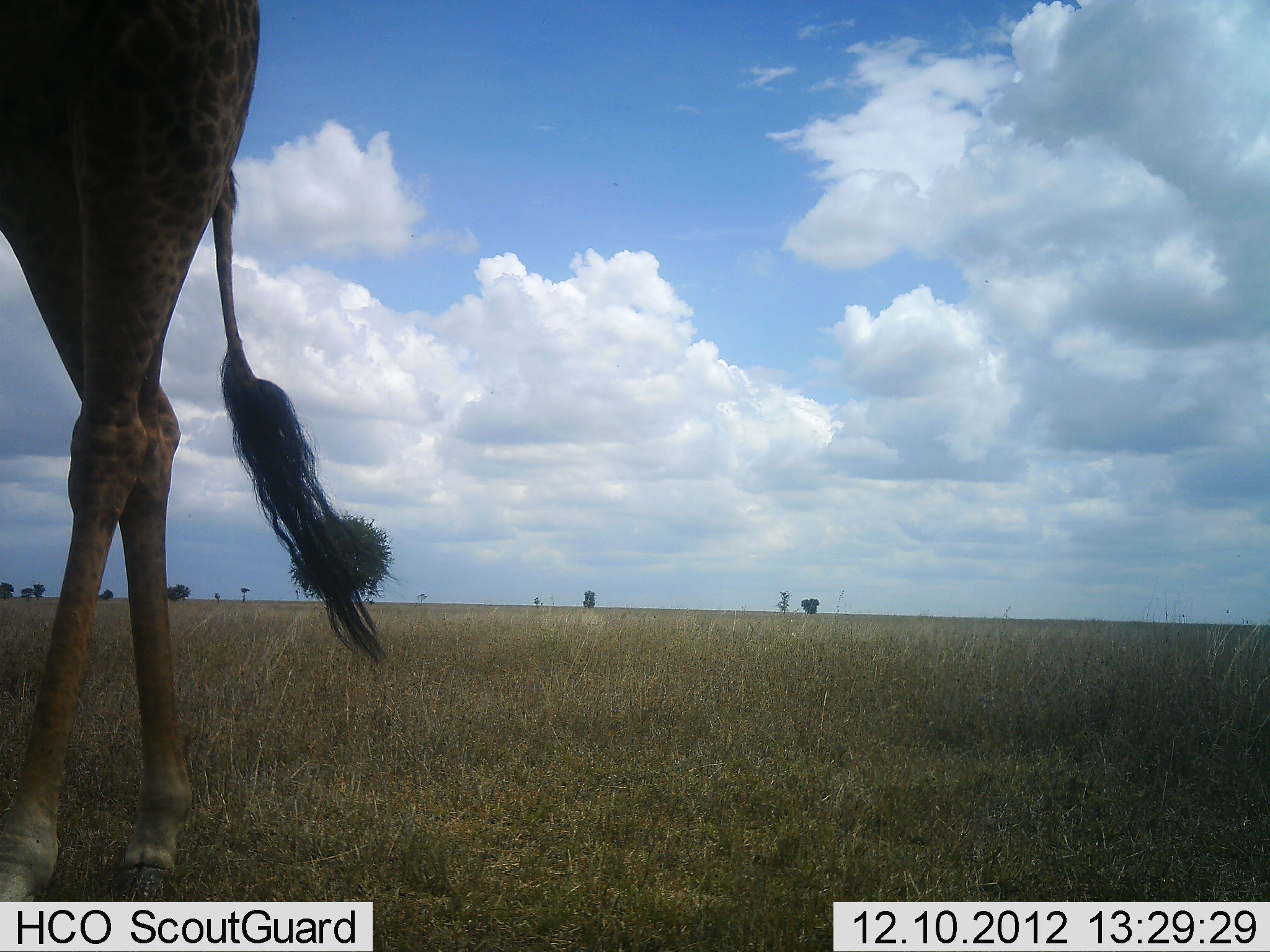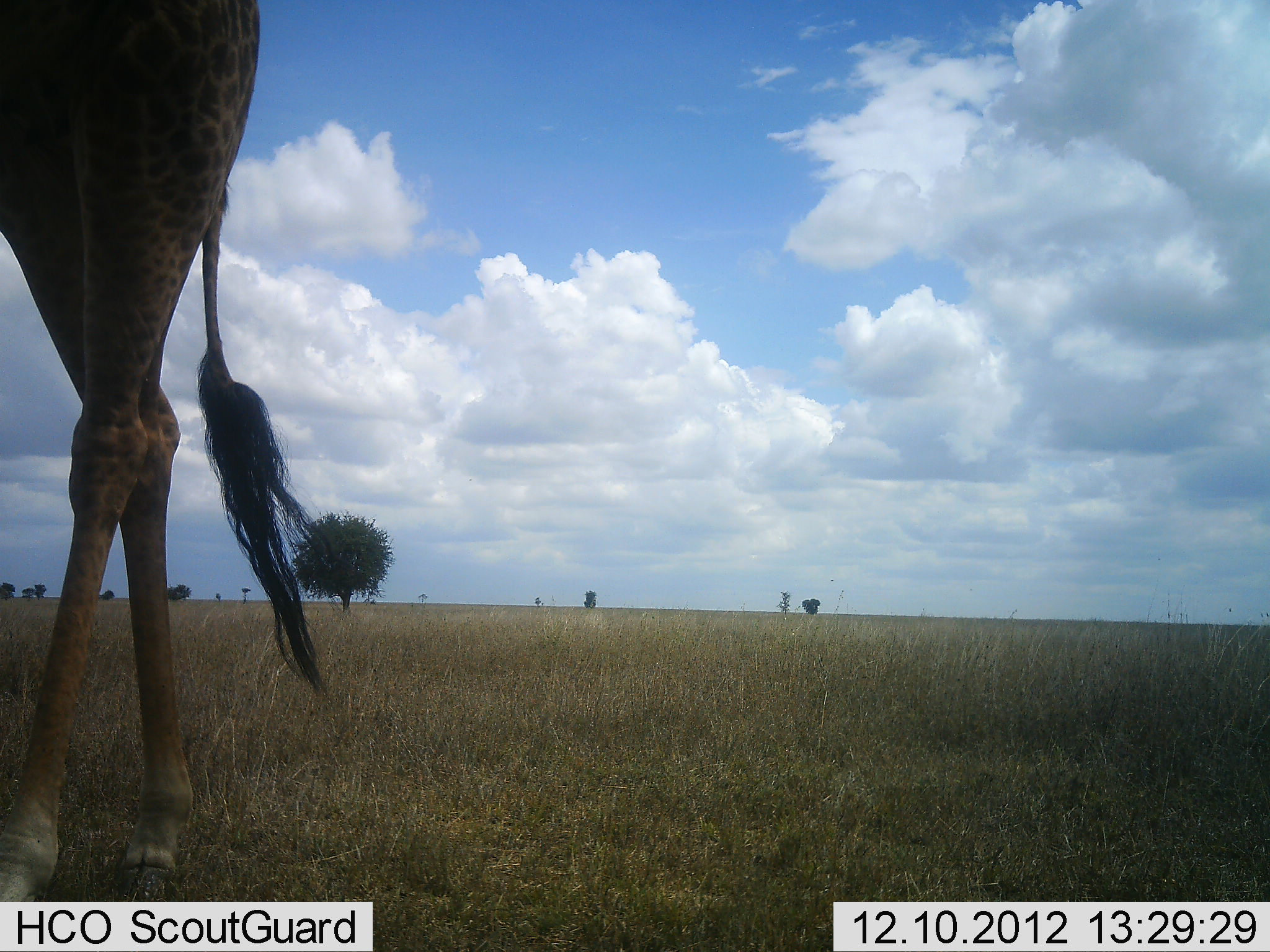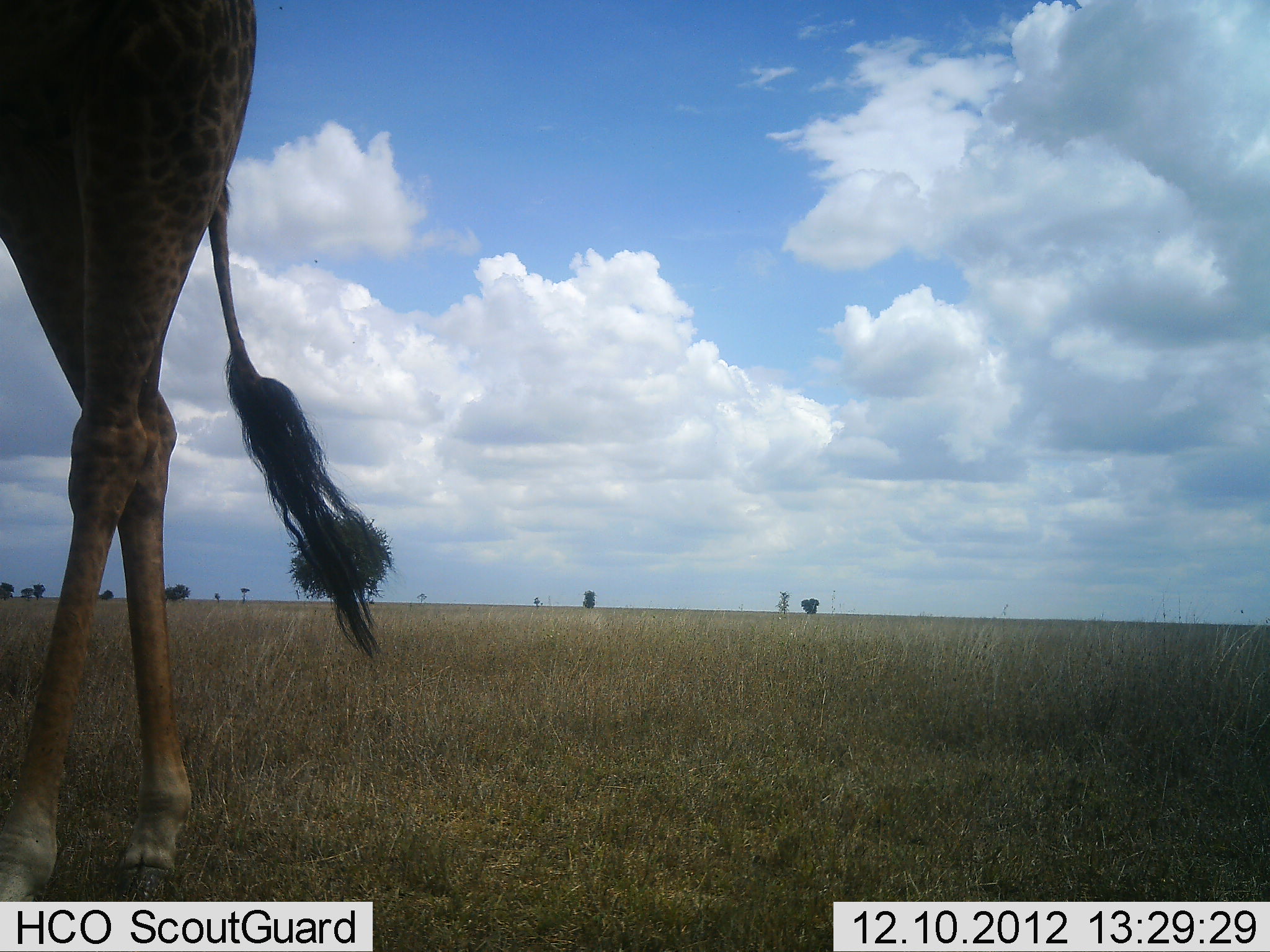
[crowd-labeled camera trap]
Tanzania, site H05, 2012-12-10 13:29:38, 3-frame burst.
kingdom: Animalia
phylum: Chordata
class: Mammalia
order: Artiodactyla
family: Giraffidae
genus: Giraffa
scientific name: Giraffa camelopardalis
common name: giraffe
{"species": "giraffe (Giraffa camelopardalis)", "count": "1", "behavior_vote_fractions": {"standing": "90%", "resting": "10%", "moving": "10%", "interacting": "0%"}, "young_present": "0%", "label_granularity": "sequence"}